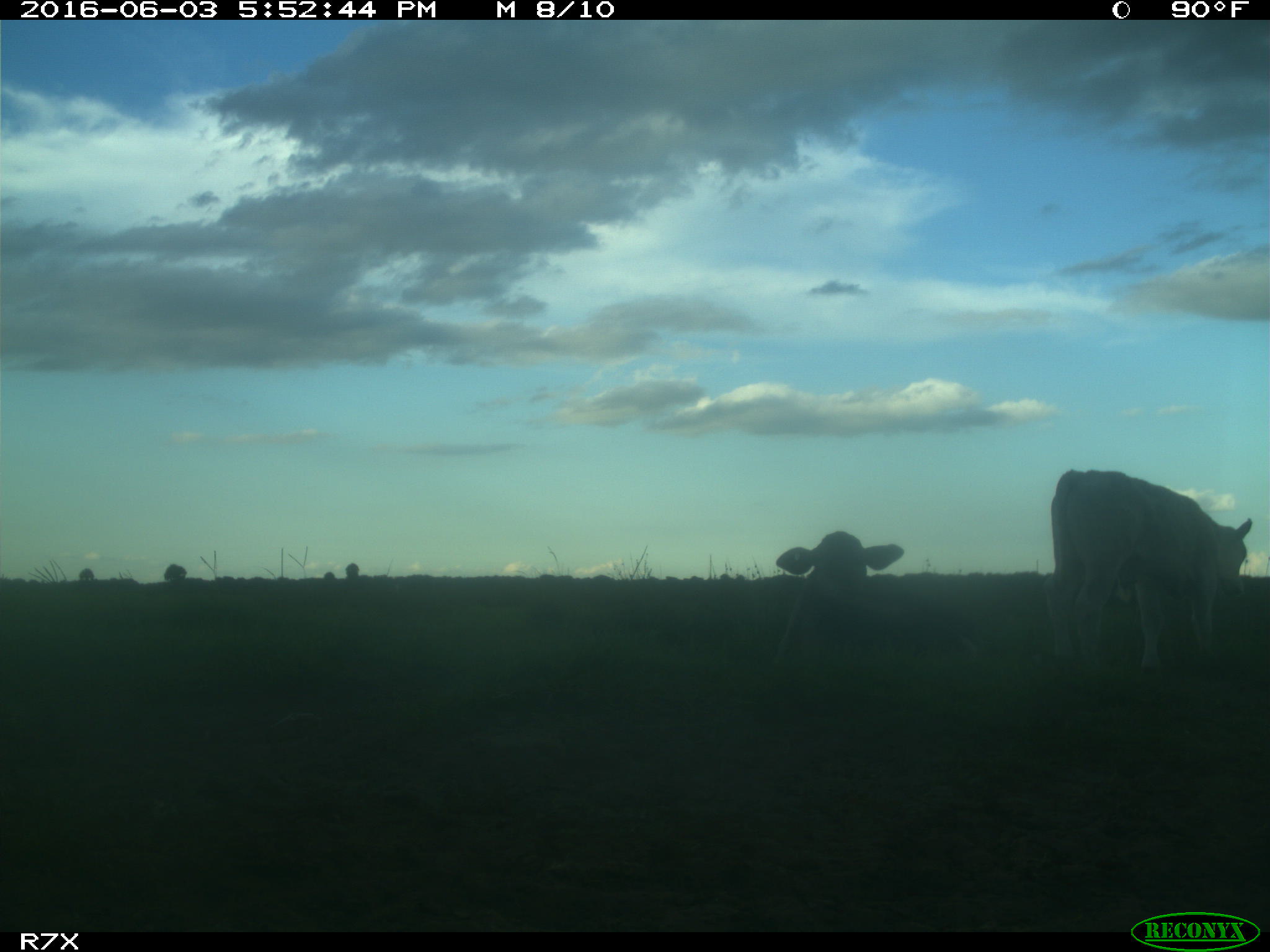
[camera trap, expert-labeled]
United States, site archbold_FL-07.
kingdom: Animalia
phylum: Chordata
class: Mammalia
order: Artiodactyla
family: Bovidae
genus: Bos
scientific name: Bos taurus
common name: domestic cow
Bos taurus (domestic cow).